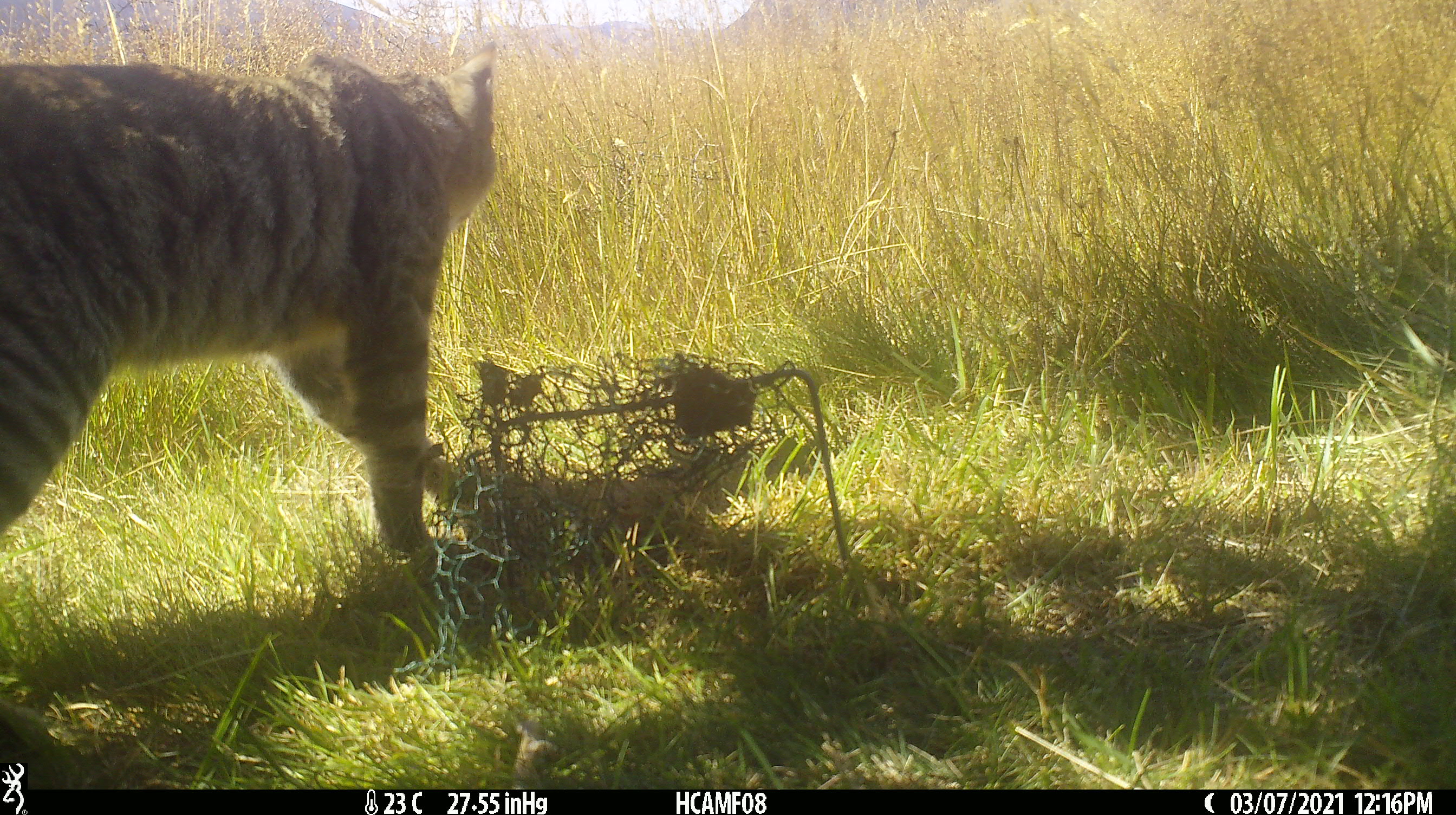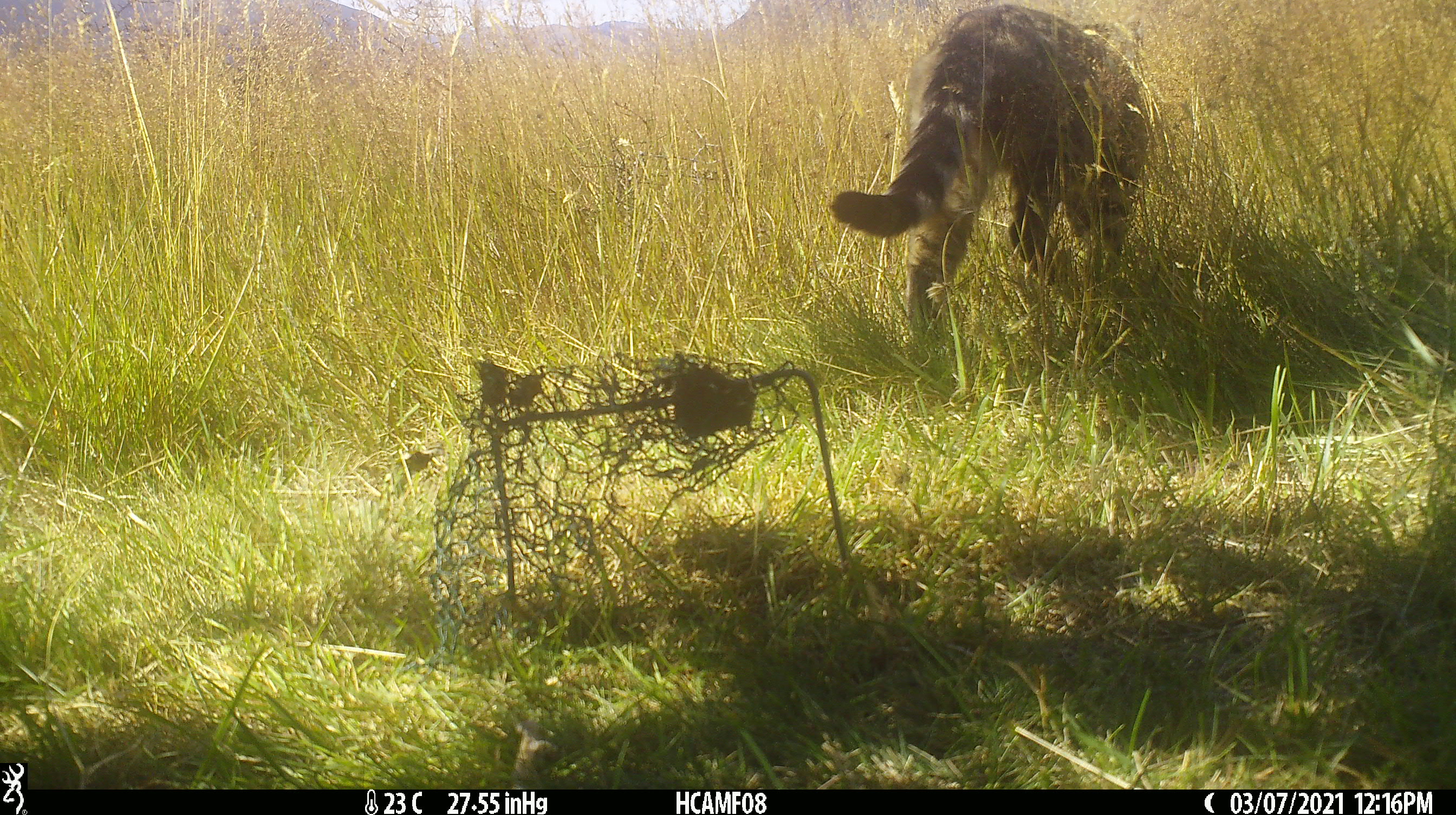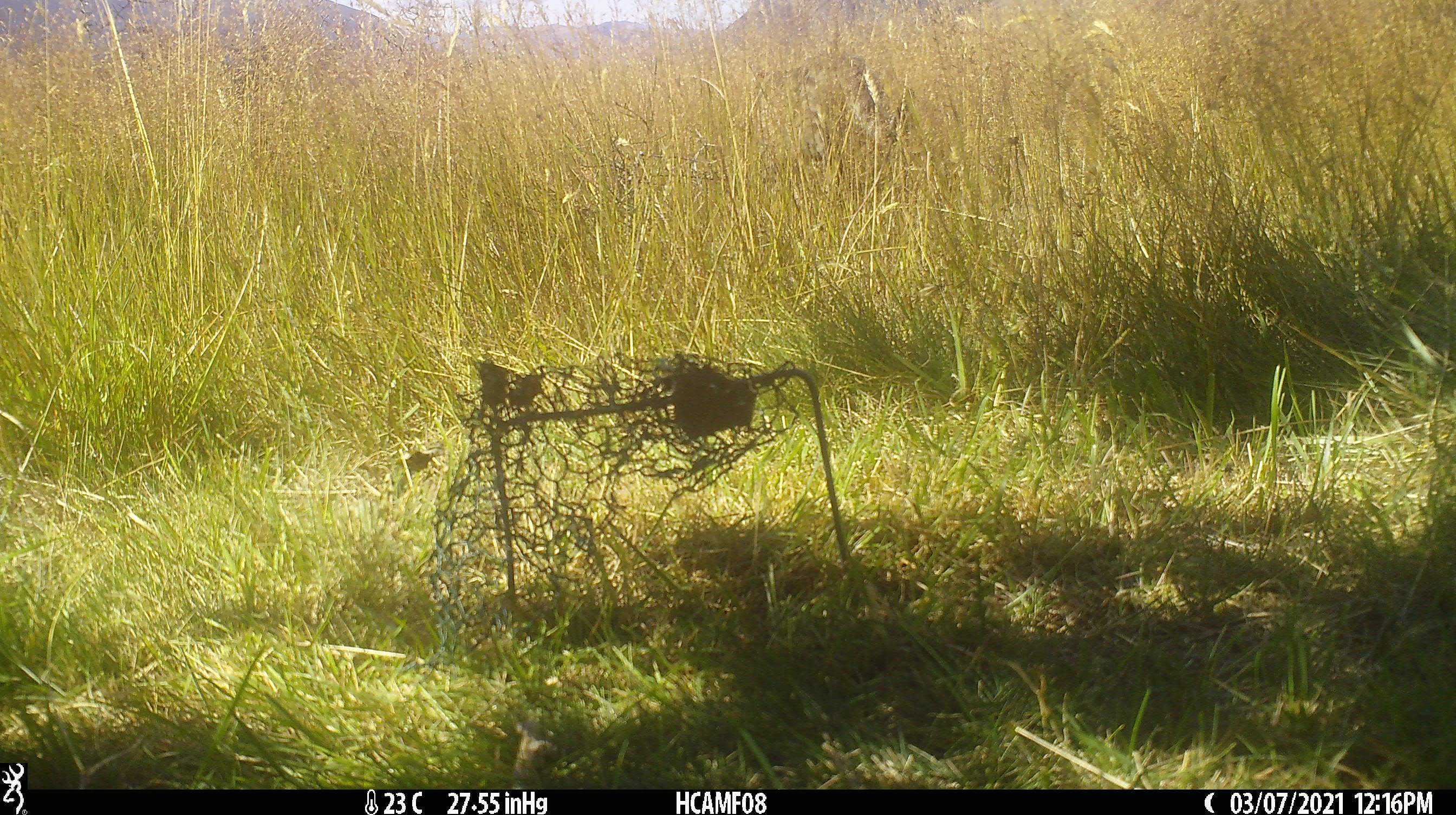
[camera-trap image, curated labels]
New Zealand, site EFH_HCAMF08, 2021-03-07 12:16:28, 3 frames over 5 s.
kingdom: Animalia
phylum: Chordata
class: Mammalia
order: Carnivora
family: Felidae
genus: Felis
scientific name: Felis catus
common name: domestic cat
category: cat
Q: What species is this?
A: Cat (domestic cat) (Felis catus).